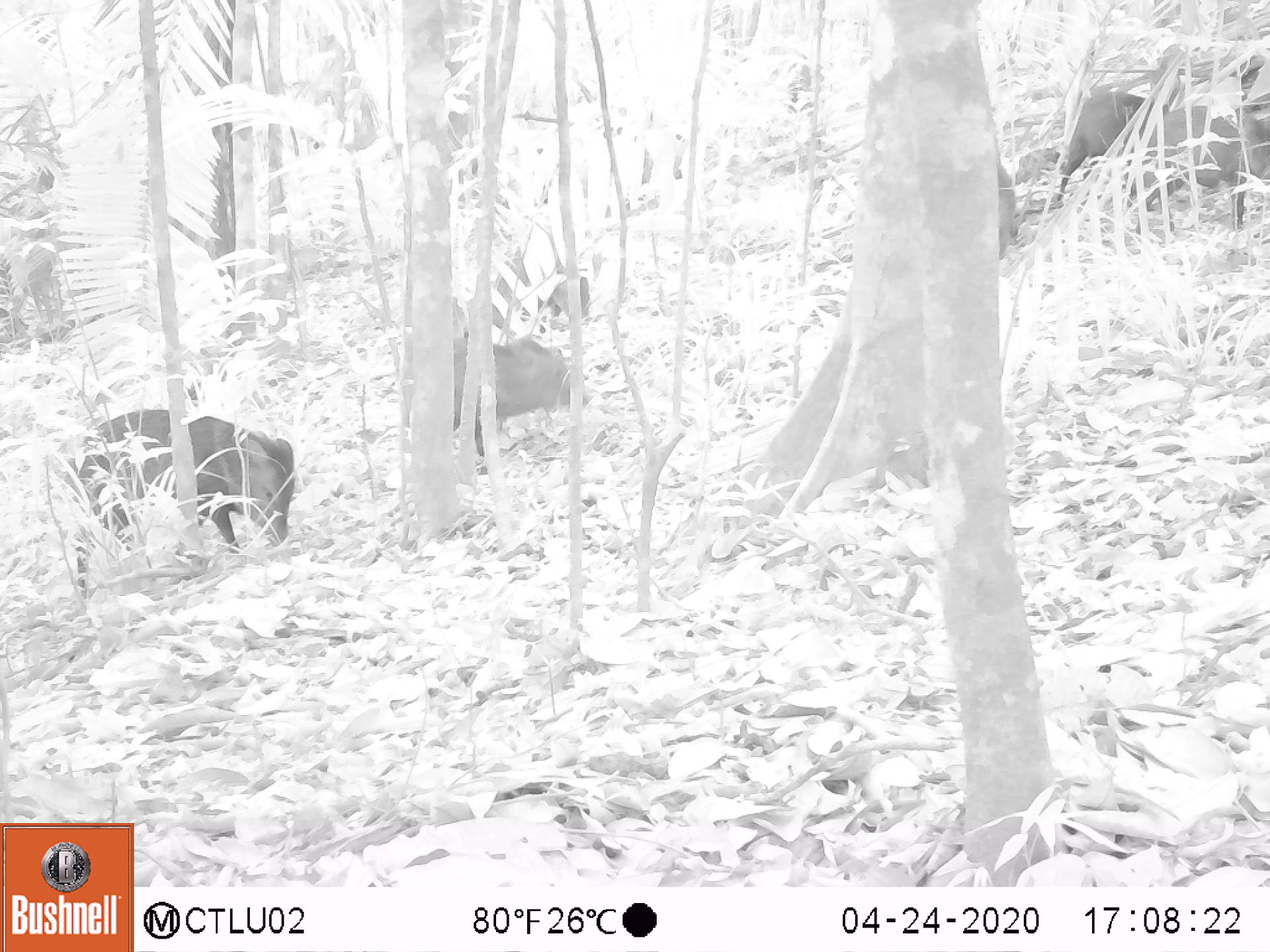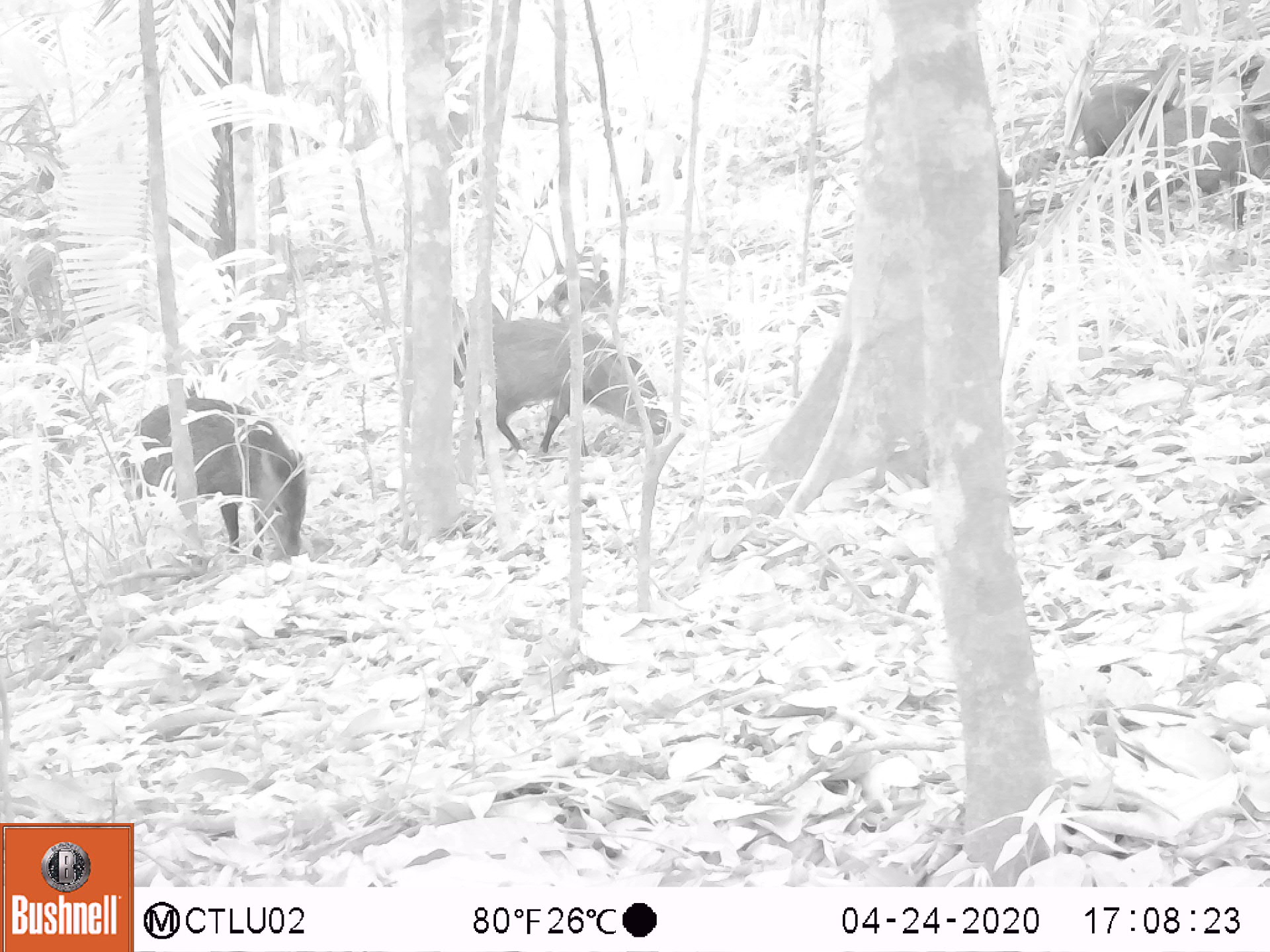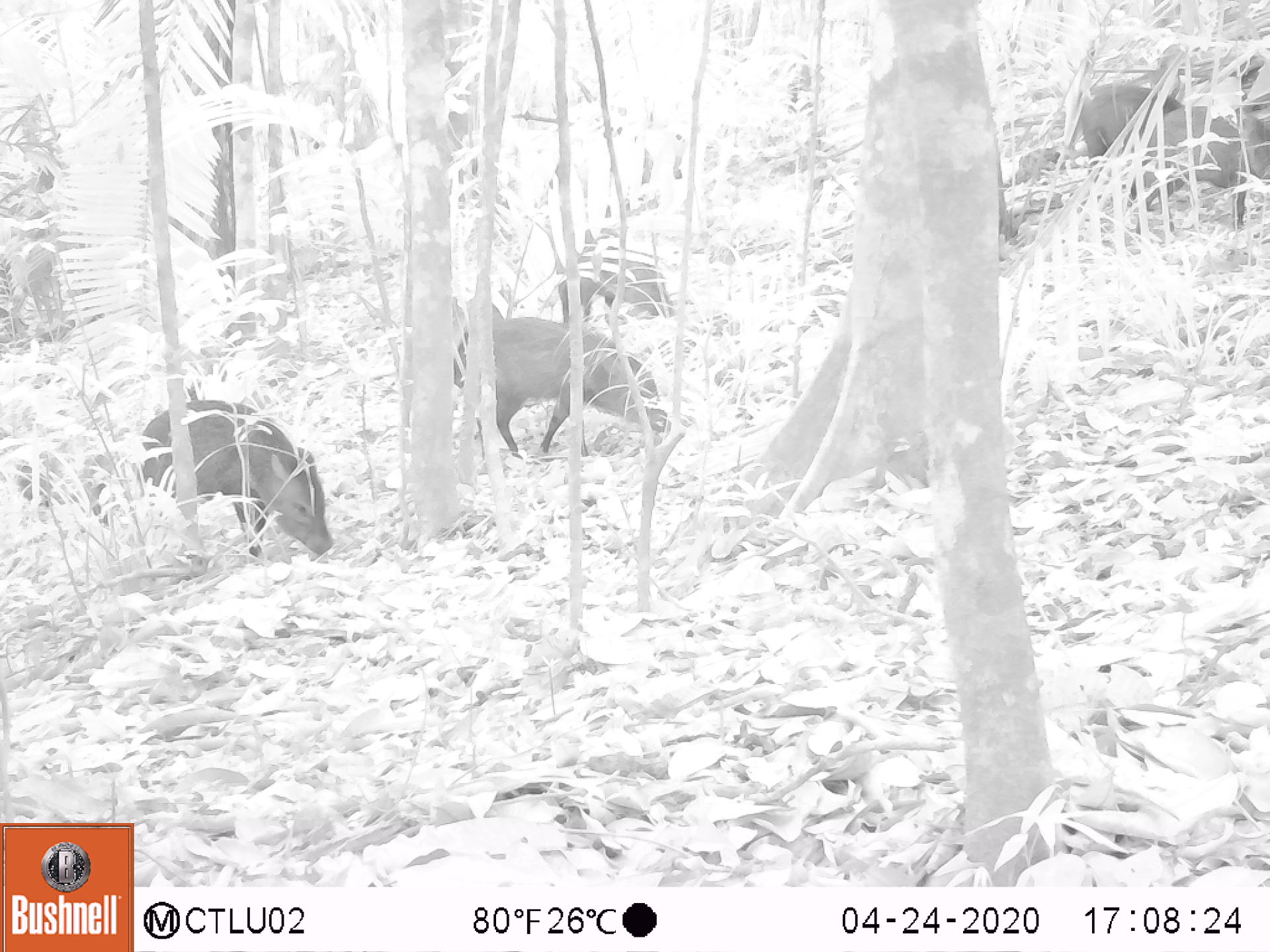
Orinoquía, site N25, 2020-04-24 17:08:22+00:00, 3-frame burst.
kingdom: Animalia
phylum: Chordata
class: Mammalia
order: Artiodactyla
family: Tayassuidae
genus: Pecari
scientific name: Pecari tajacu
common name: collared peccary